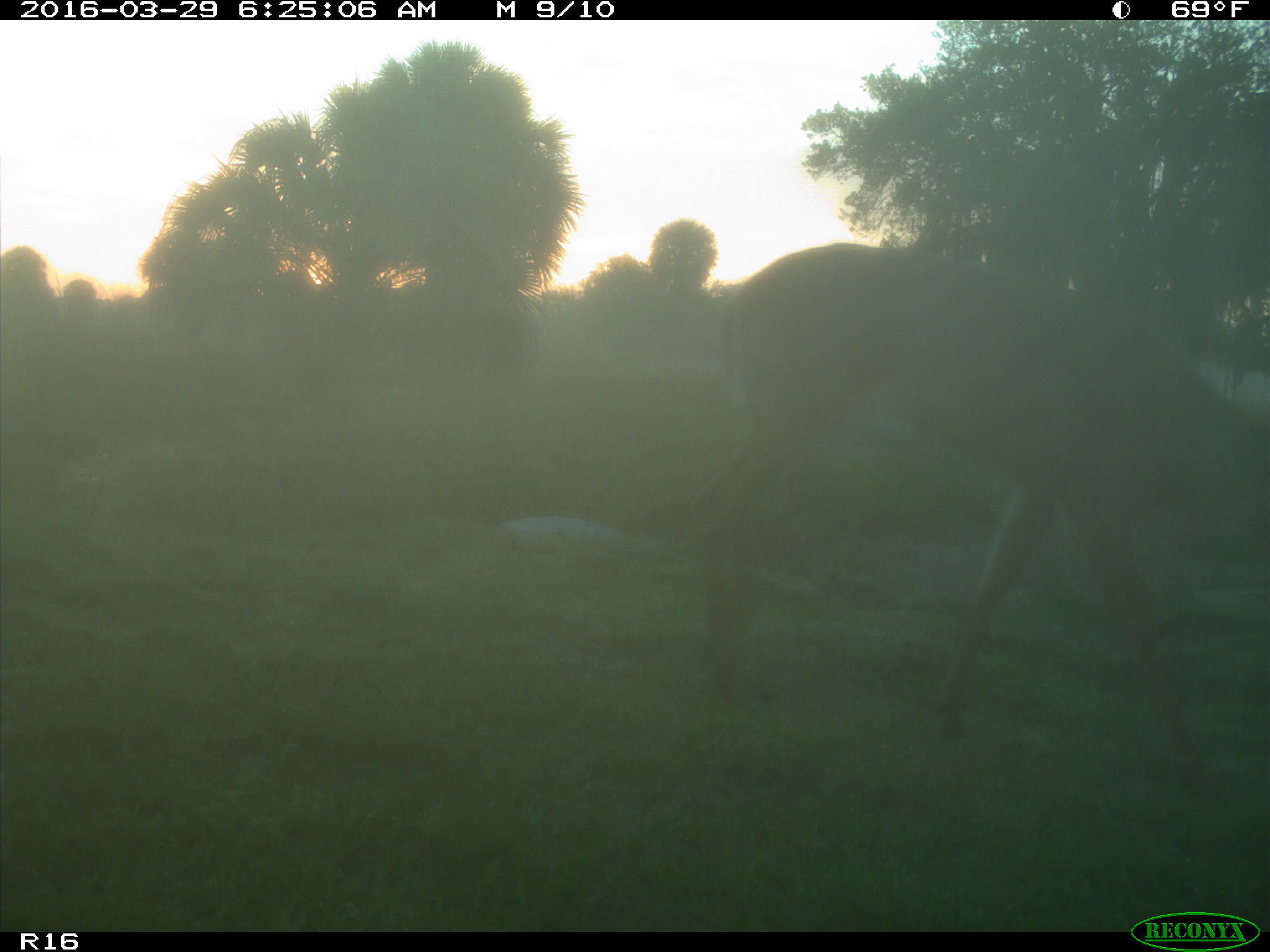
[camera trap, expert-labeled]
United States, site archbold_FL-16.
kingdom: Animalia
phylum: Chordata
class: Mammalia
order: Artiodactyla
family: Cervidae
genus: Odocoileus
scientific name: Odocoileus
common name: deer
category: unidentified deer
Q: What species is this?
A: Unidentified deer (deer) (Odocoileus).